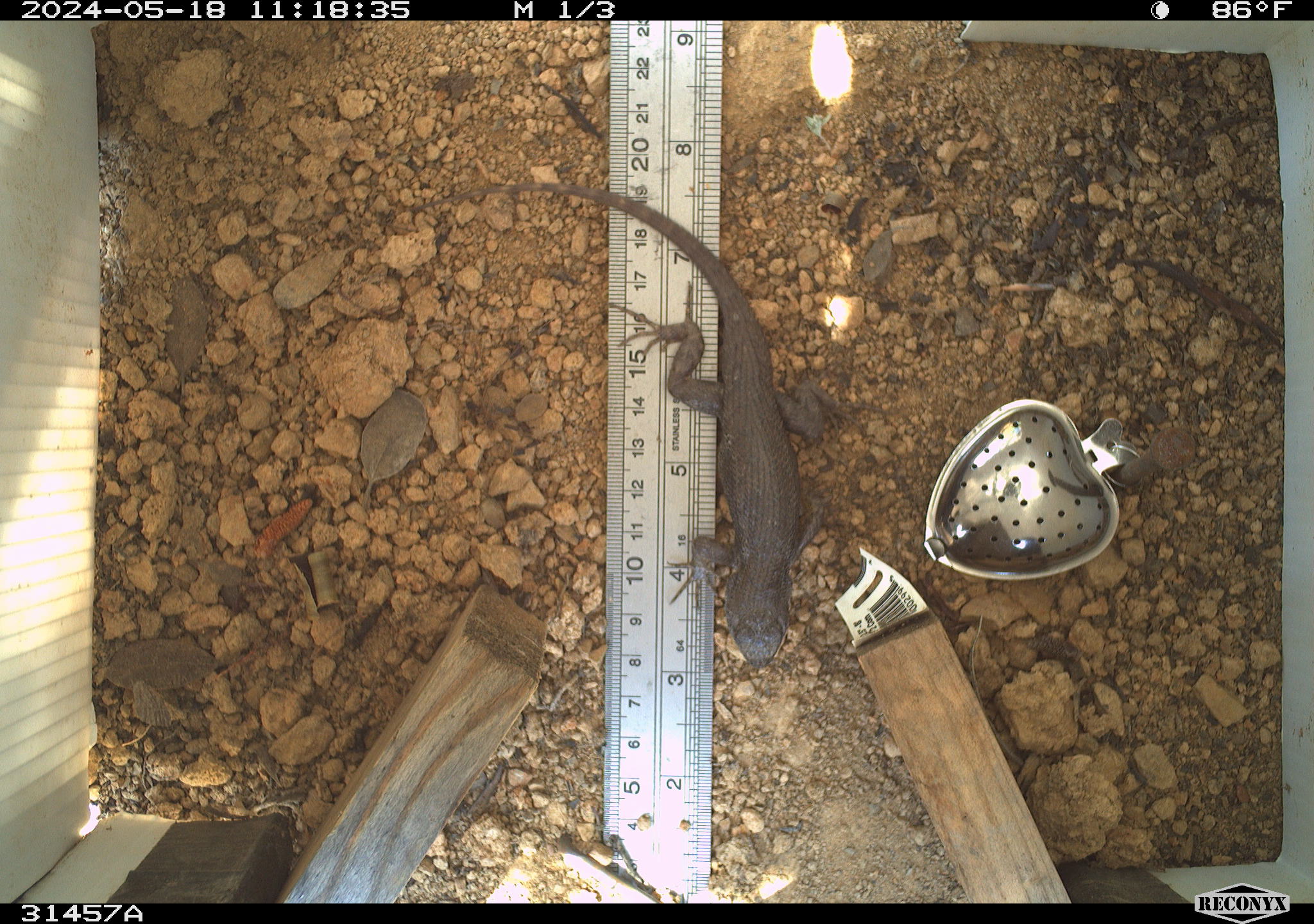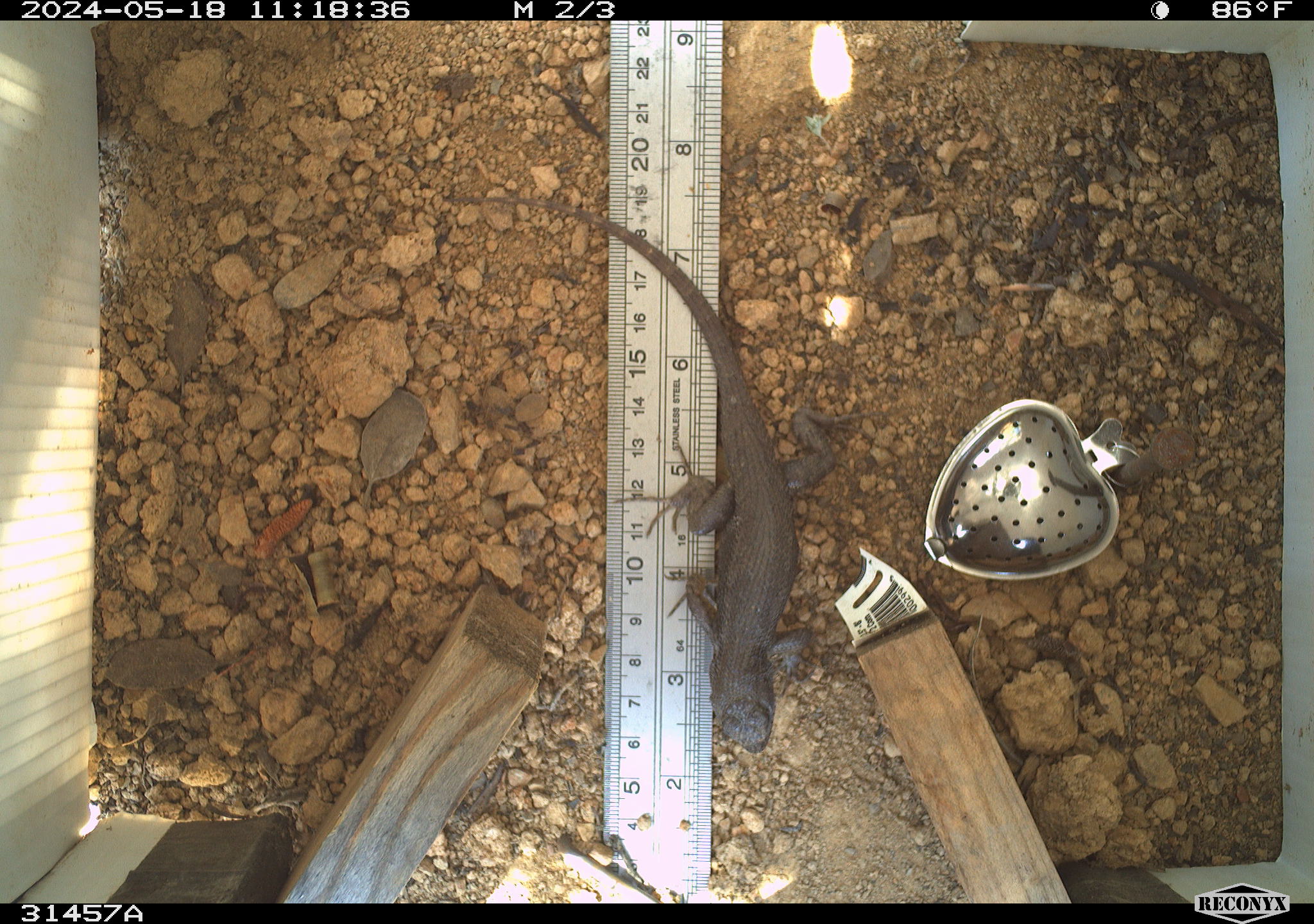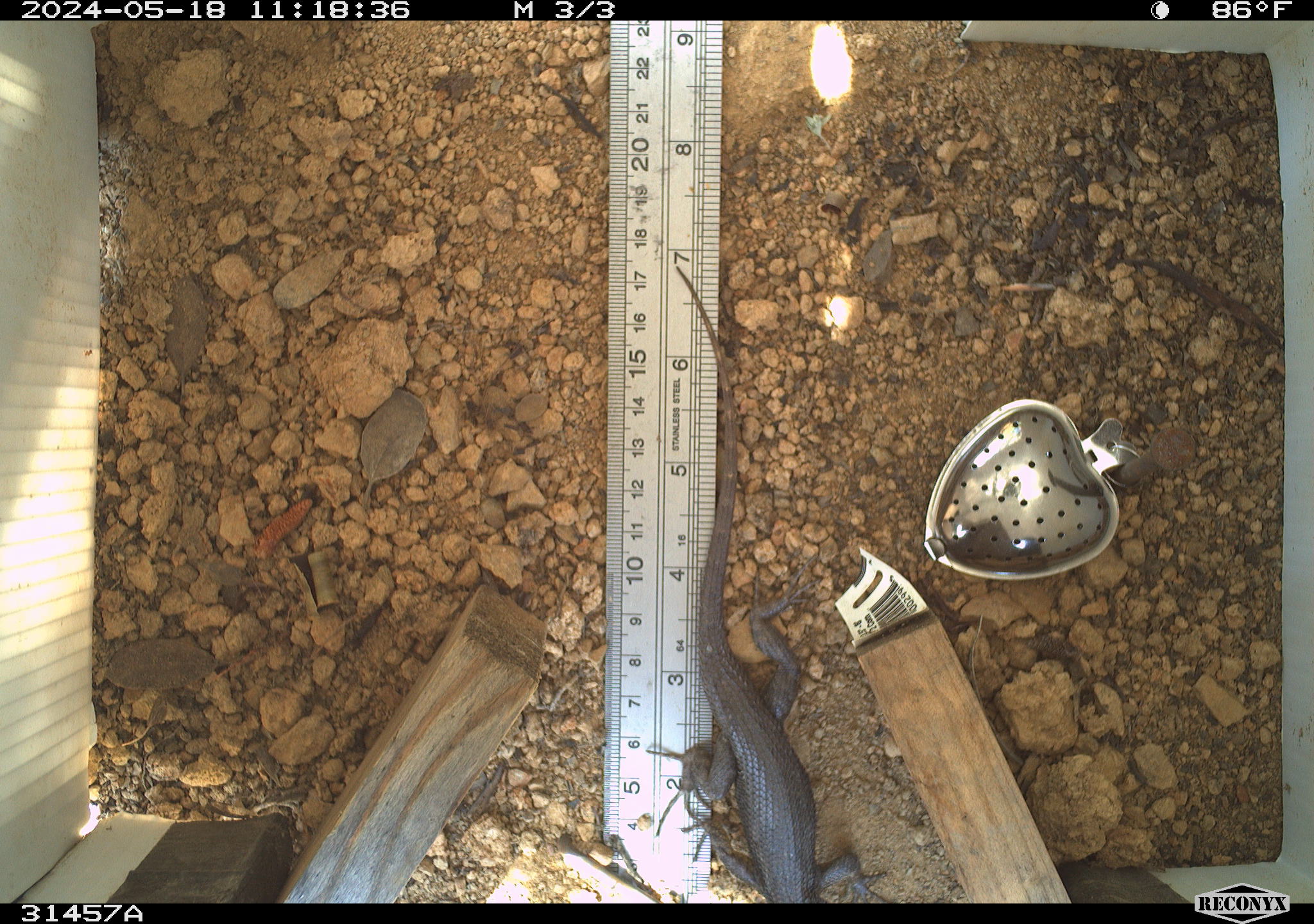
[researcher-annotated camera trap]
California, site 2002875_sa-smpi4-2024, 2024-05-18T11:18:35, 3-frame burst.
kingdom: Animalia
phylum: Chordata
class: Reptilia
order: Squamata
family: Phrynosomatidae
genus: Sceloporus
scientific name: Sceloporus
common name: spiny lizards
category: sceloporus species